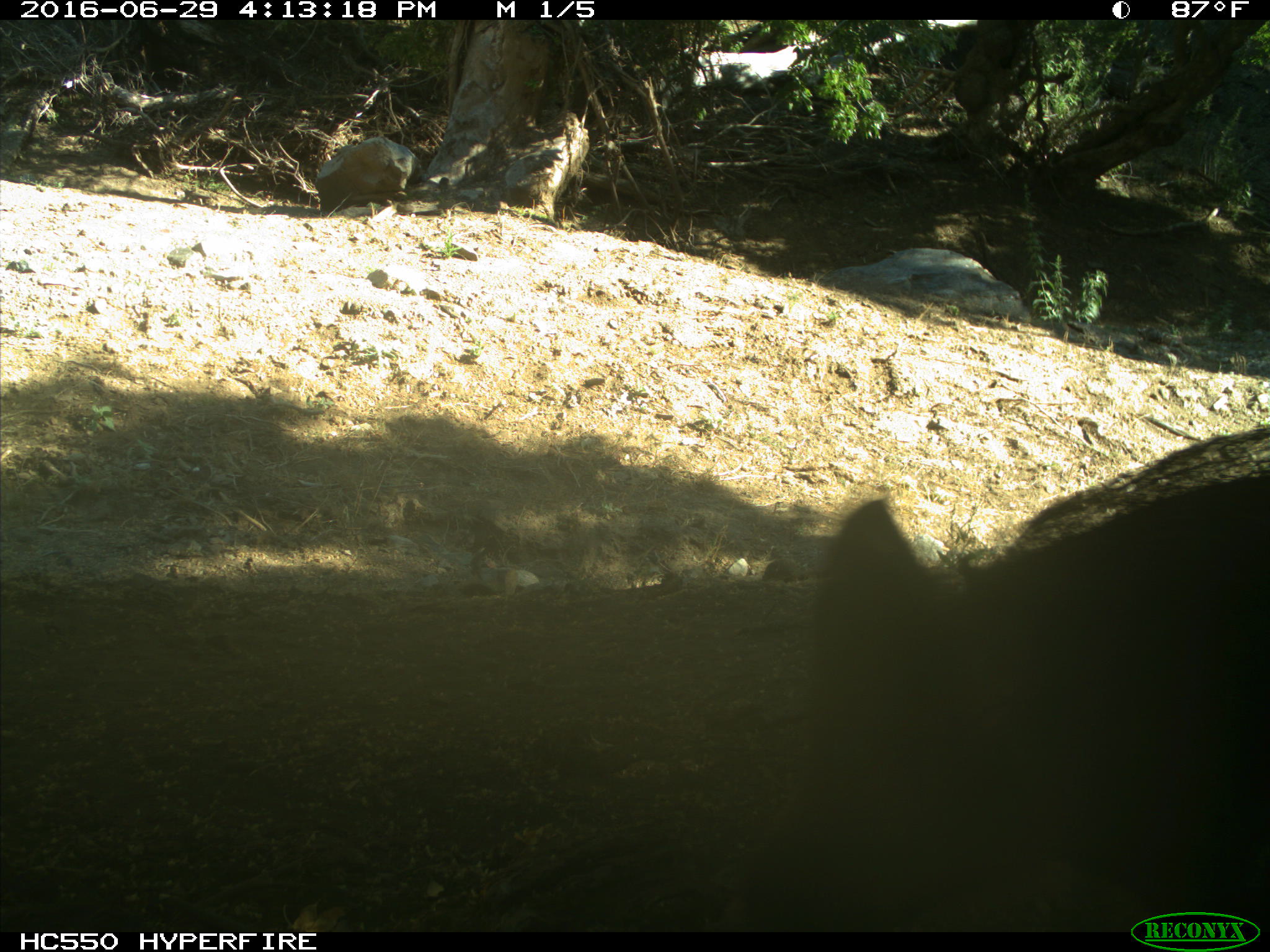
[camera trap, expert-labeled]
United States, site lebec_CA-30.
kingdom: Animalia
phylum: Chordata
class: Mammalia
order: Artiodactyla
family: Suidae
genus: Sus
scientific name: Sus scrofa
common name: wild boar